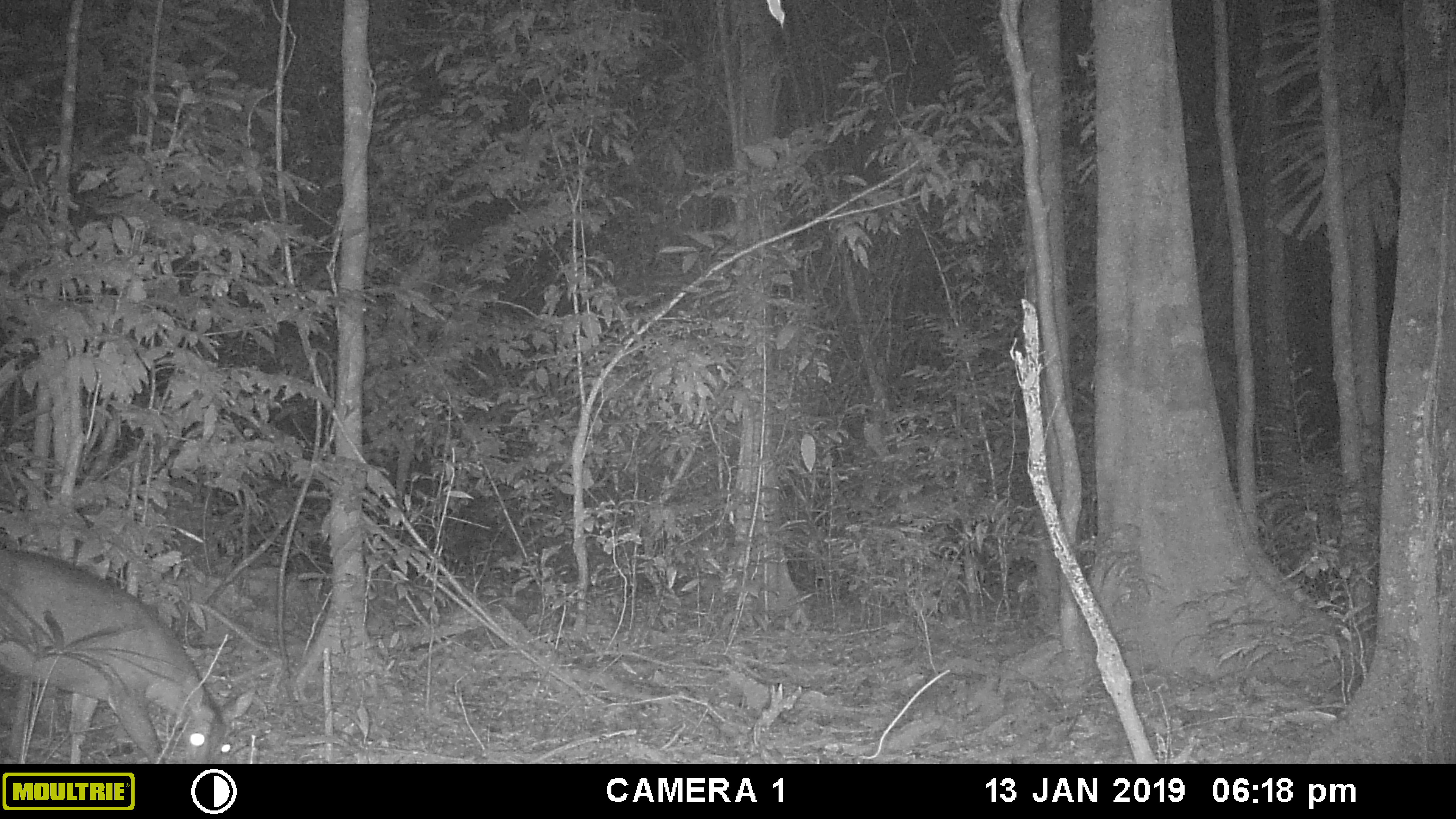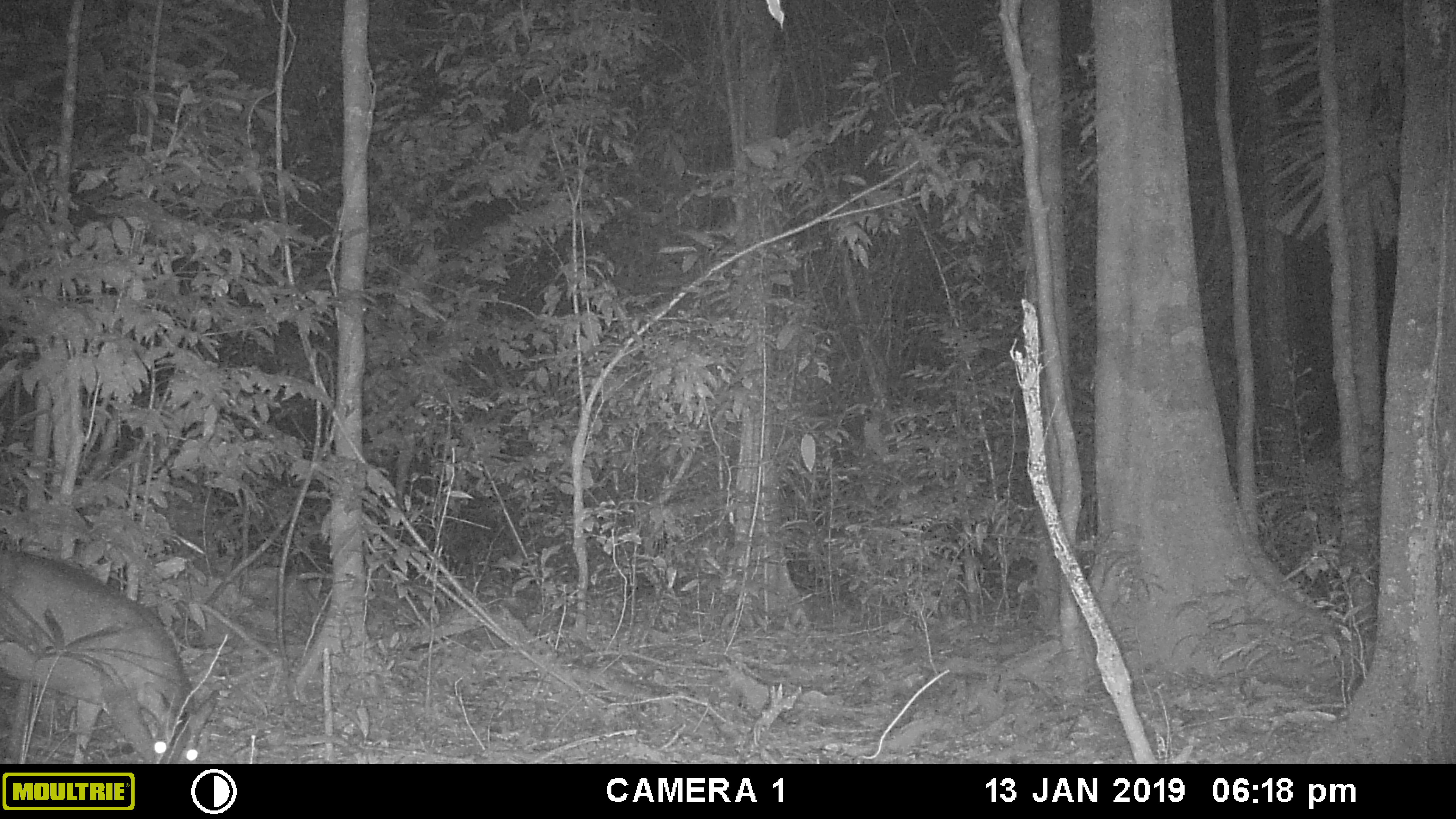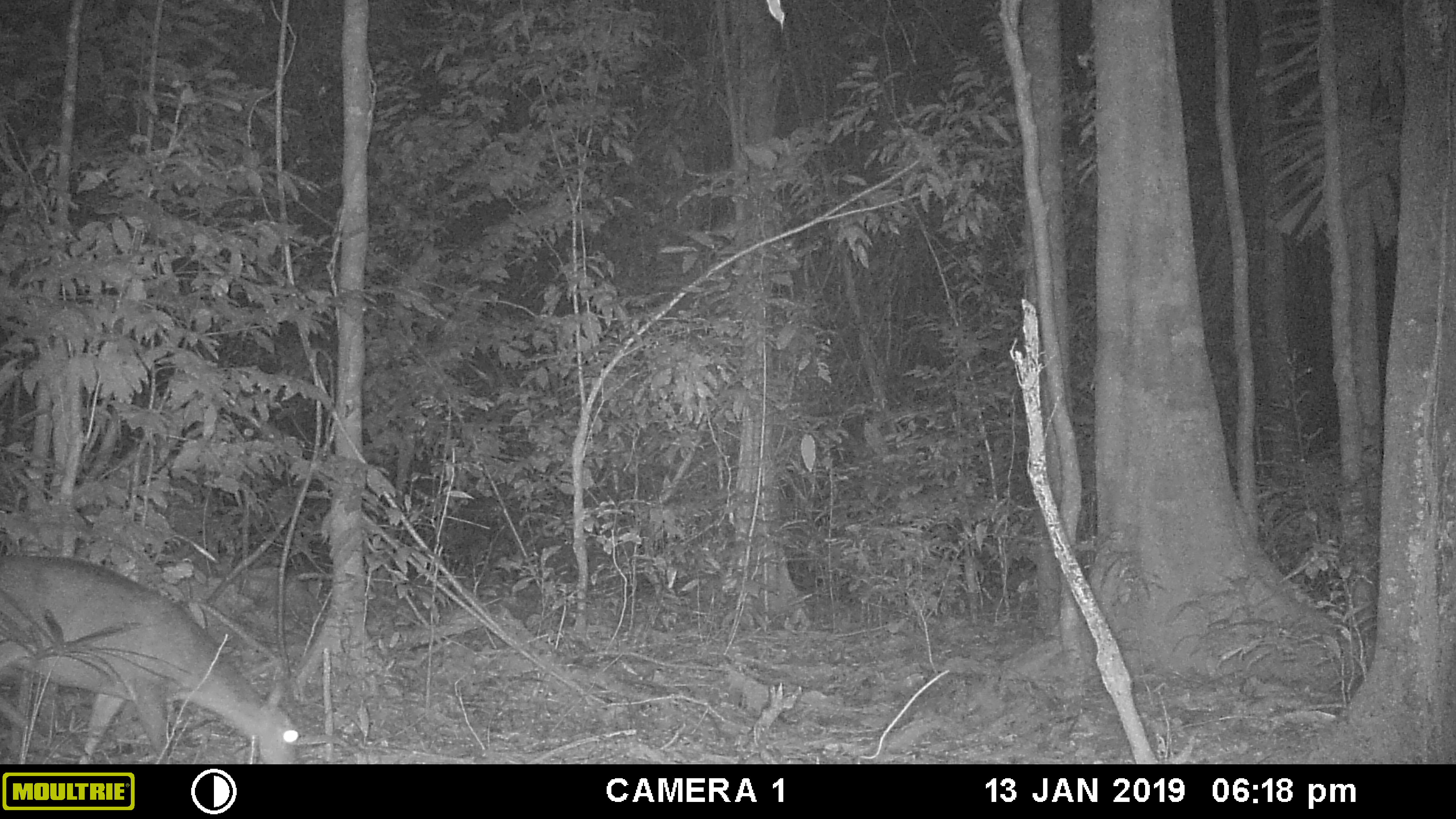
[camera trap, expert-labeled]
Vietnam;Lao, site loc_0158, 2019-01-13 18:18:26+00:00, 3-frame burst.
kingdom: Animalia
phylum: Chordata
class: Mammalia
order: Artiodactyla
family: Cervidae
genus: Muntiacus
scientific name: Muntiacus vuquangensis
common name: large-antlered muntjac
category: large antlered muntjac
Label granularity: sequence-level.